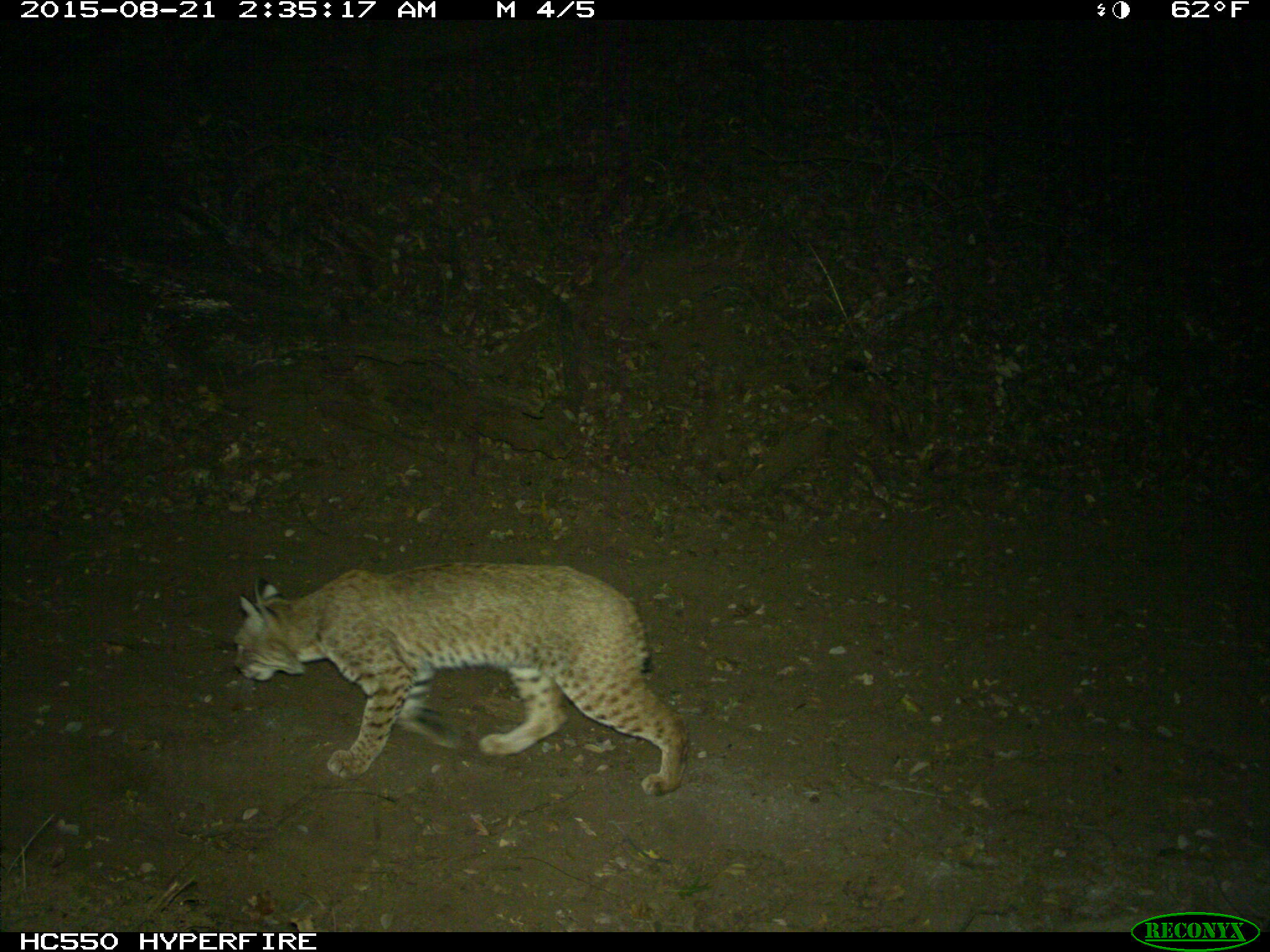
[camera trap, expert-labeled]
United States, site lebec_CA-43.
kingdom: Animalia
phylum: Chordata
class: Mammalia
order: Carnivora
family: Felidae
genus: Lynx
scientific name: Lynx rufus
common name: bobcat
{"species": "Lynx rufus (bobcat)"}